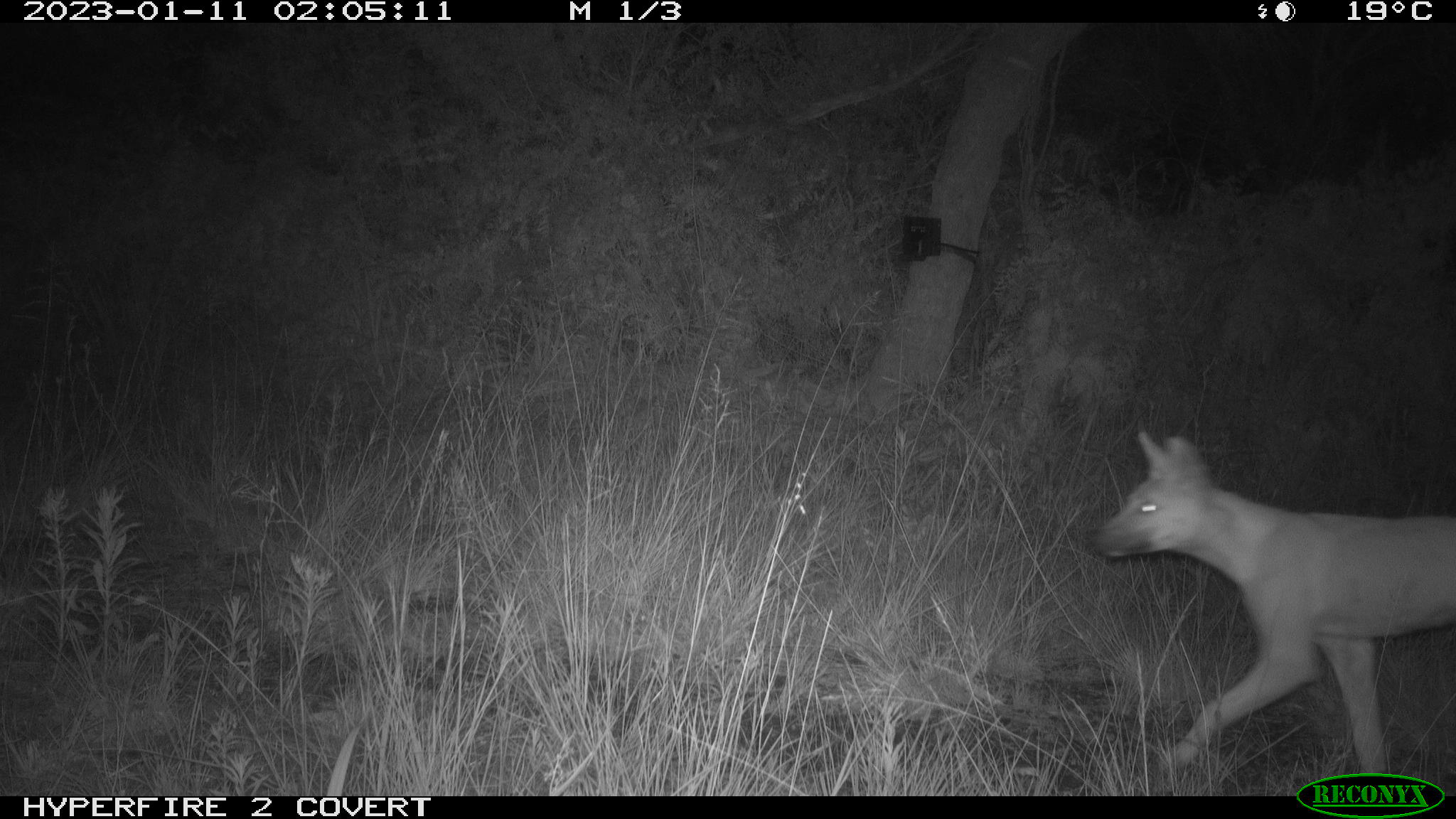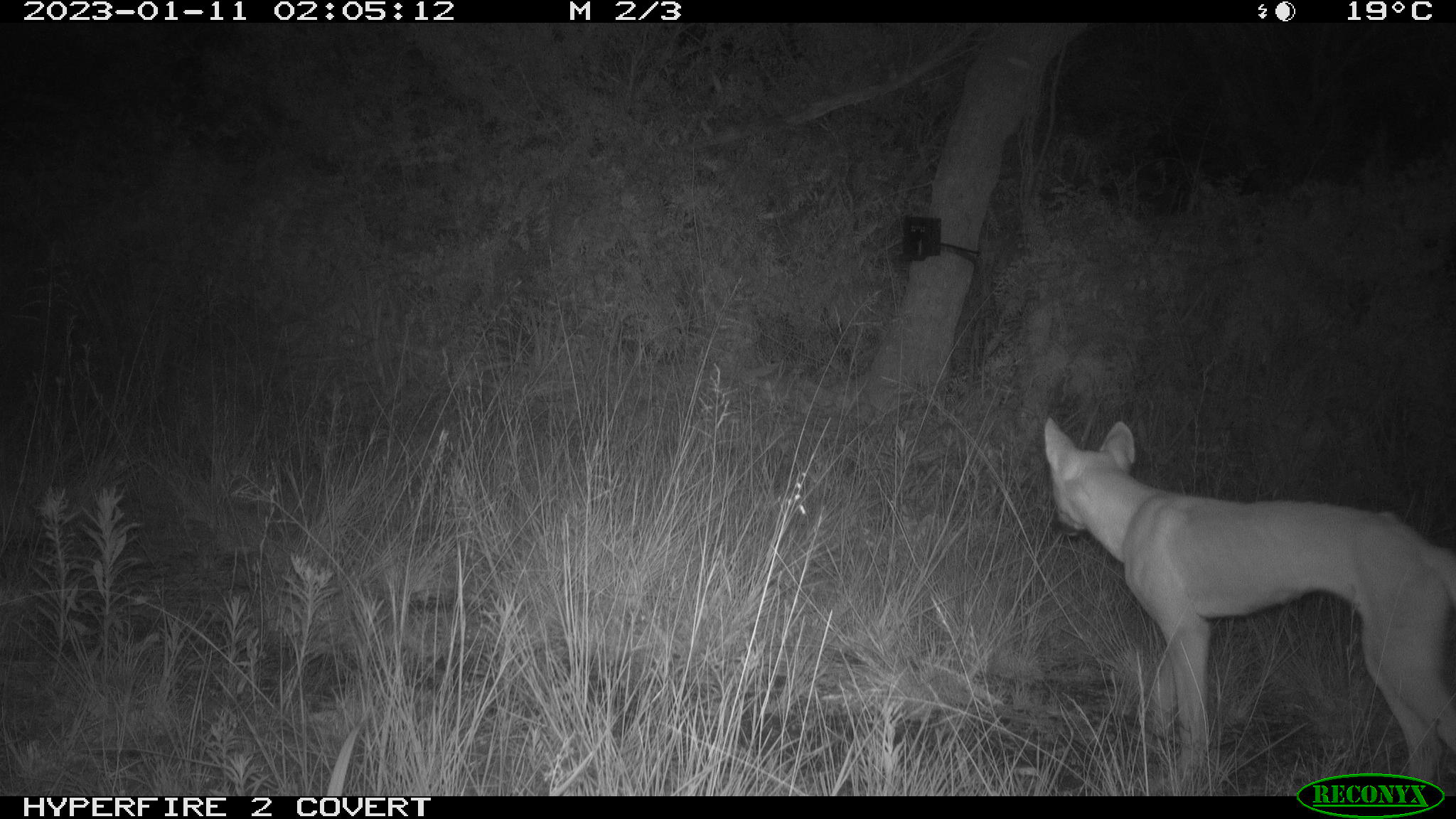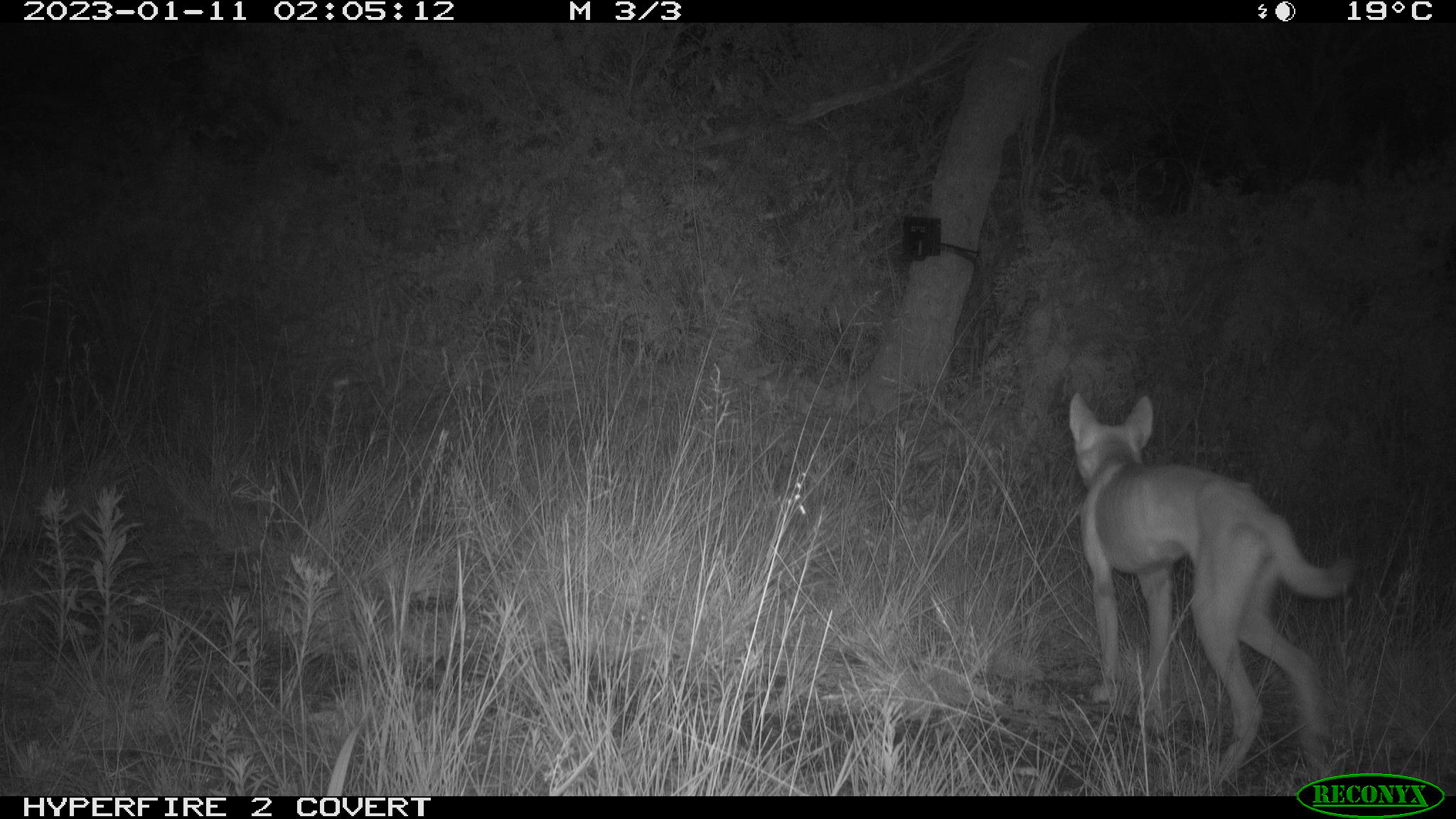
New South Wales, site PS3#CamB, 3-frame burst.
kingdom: Animalia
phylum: Chordata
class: Mammalia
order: Carnivora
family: Canidae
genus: Canis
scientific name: Canis familiaris dingo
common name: dingo